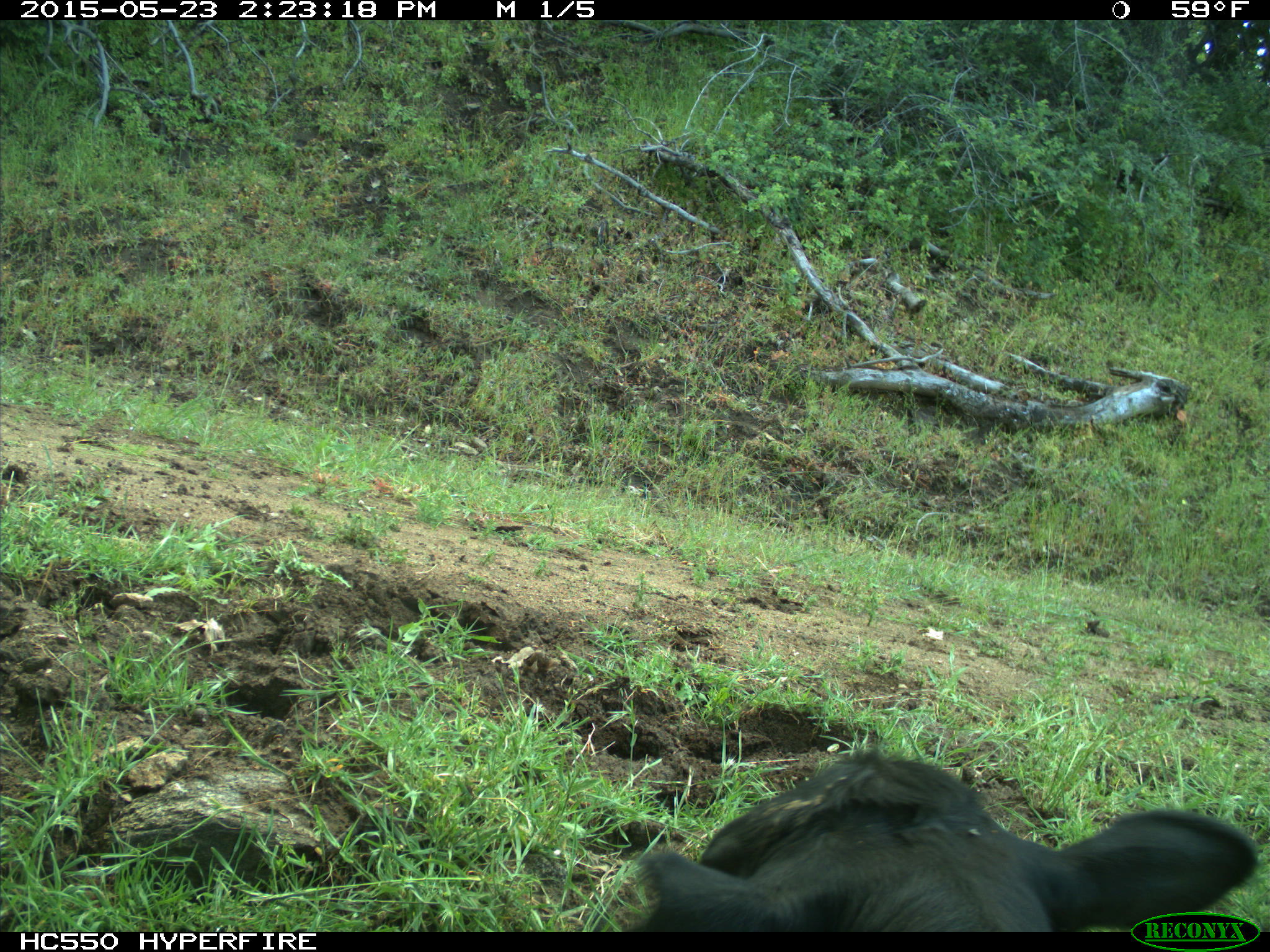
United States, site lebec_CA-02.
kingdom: Animalia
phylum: Chordata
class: Mammalia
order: Artiodactyla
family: Bovidae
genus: Bos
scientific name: Bos taurus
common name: domestic cow